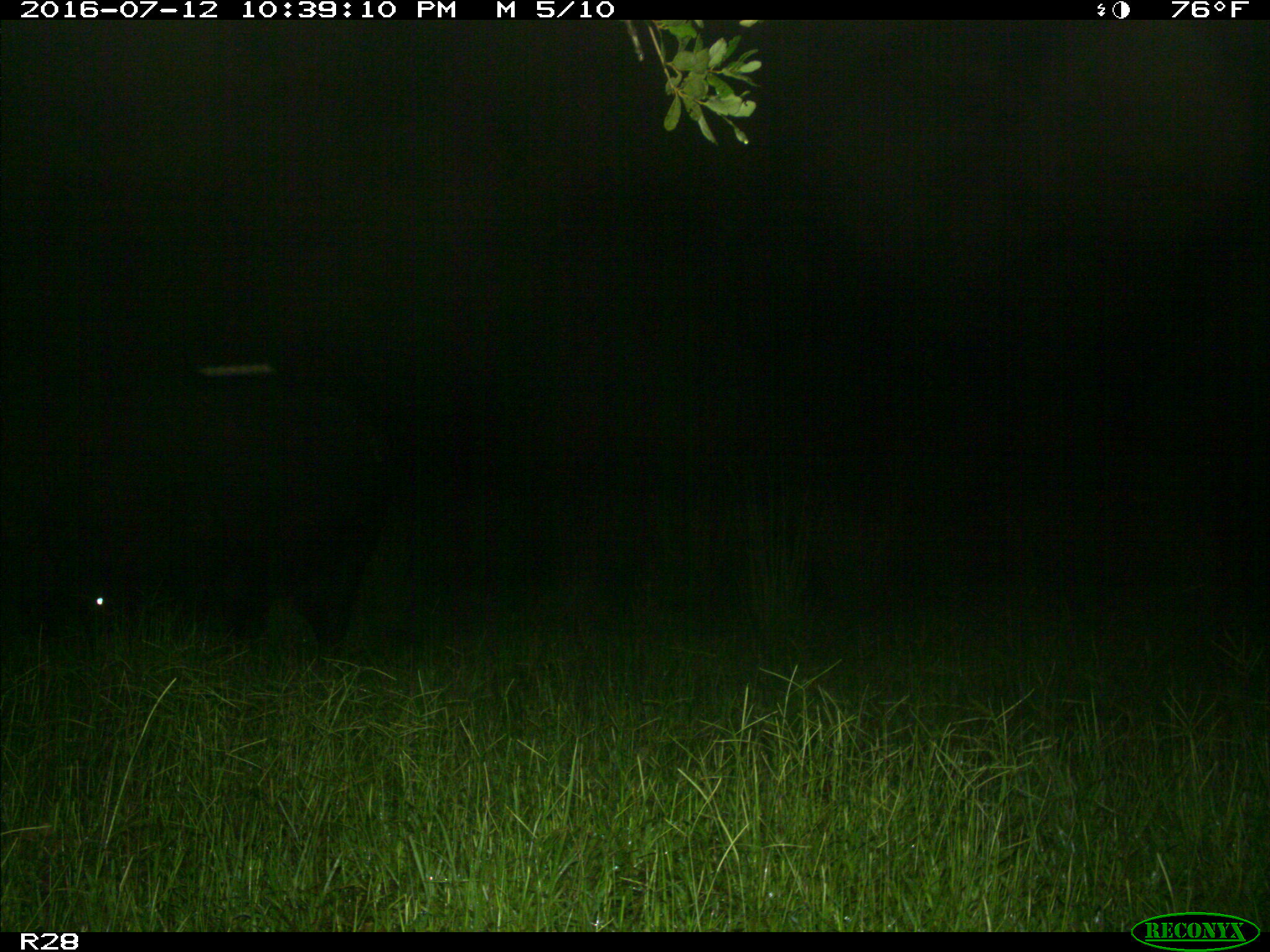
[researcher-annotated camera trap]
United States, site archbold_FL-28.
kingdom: Animalia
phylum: Chordata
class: Mammalia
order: Artiodactyla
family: Bovidae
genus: Bos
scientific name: Bos taurus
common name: domestic cow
Bos taurus (domestic cow).